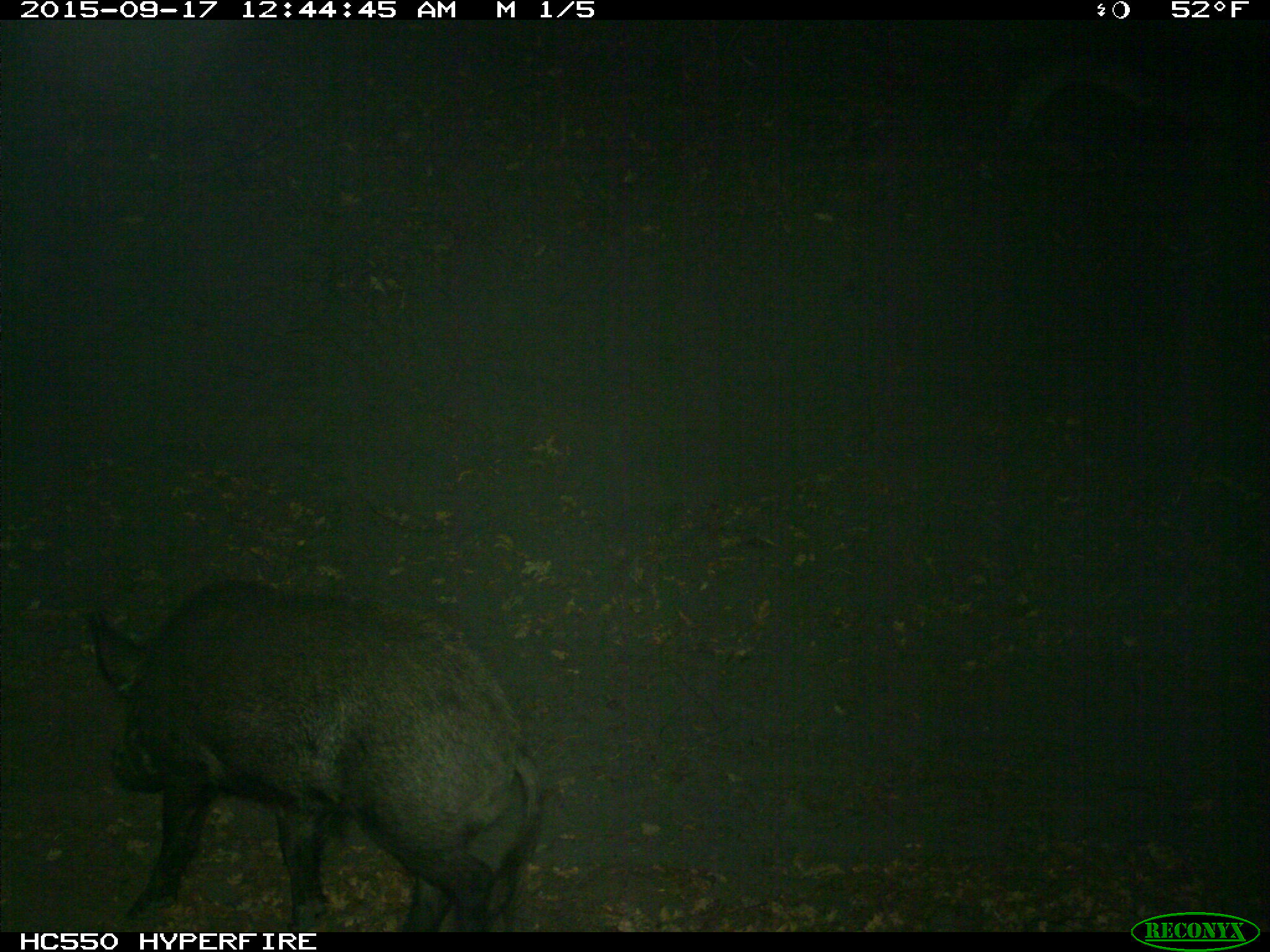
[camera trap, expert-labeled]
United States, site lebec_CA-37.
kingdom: Animalia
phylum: Chordata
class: Mammalia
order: Artiodactyla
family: Suidae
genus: Sus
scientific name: Sus scrofa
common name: wild boar